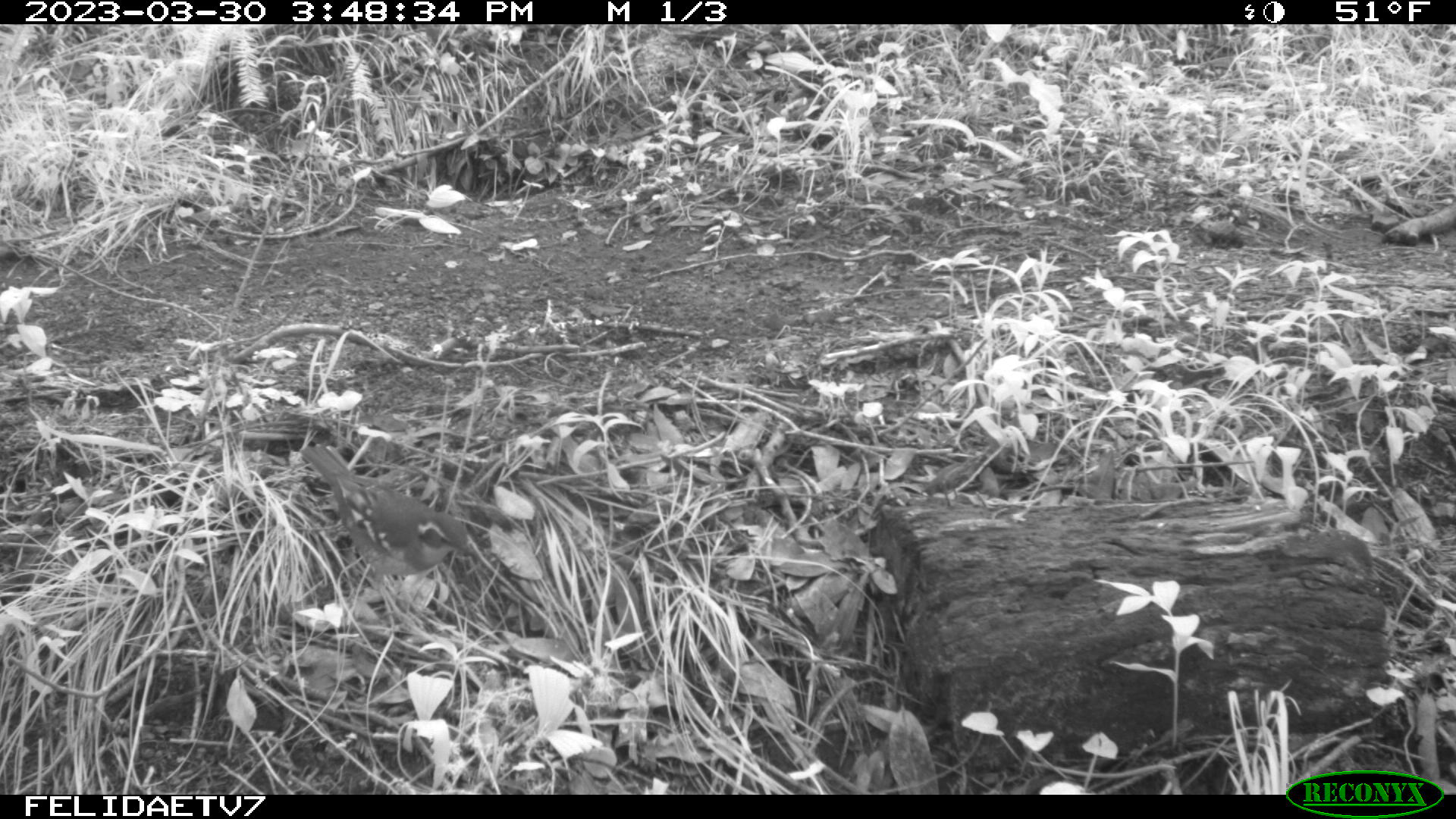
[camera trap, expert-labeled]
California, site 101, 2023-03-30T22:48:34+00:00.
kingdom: Animalia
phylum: Chordata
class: Aves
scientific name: Aves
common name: bird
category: unknown bird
Unknown bird (bird) (Aves).